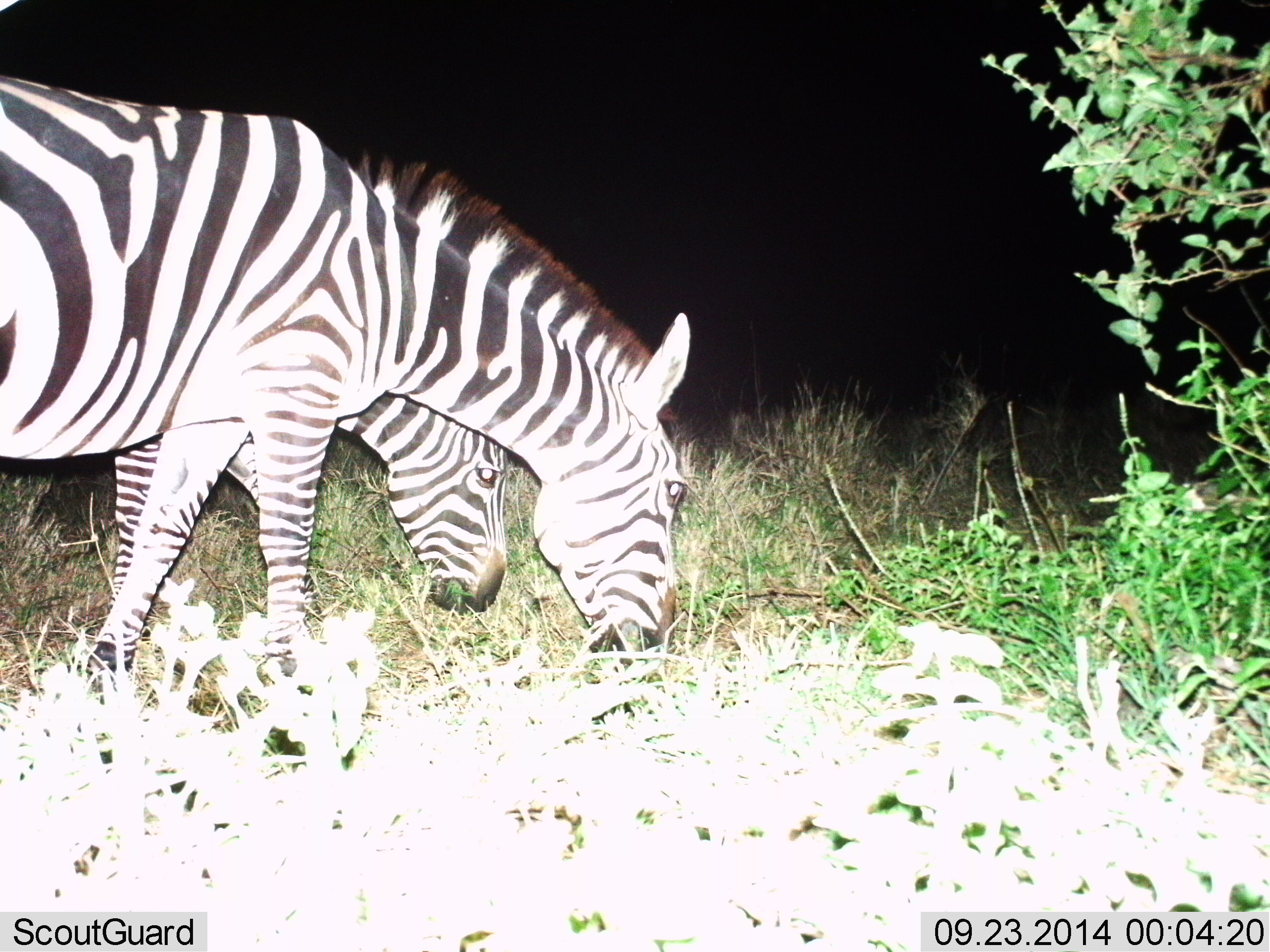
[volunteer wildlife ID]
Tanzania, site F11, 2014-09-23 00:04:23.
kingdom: Animalia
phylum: Chordata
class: Mammalia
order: Perissodactyla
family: Equidae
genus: Equus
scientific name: Equus quagga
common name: plains zebra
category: zebra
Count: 2.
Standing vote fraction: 0%.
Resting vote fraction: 0%.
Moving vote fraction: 0%.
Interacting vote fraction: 0%.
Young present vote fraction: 0%.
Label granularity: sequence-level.